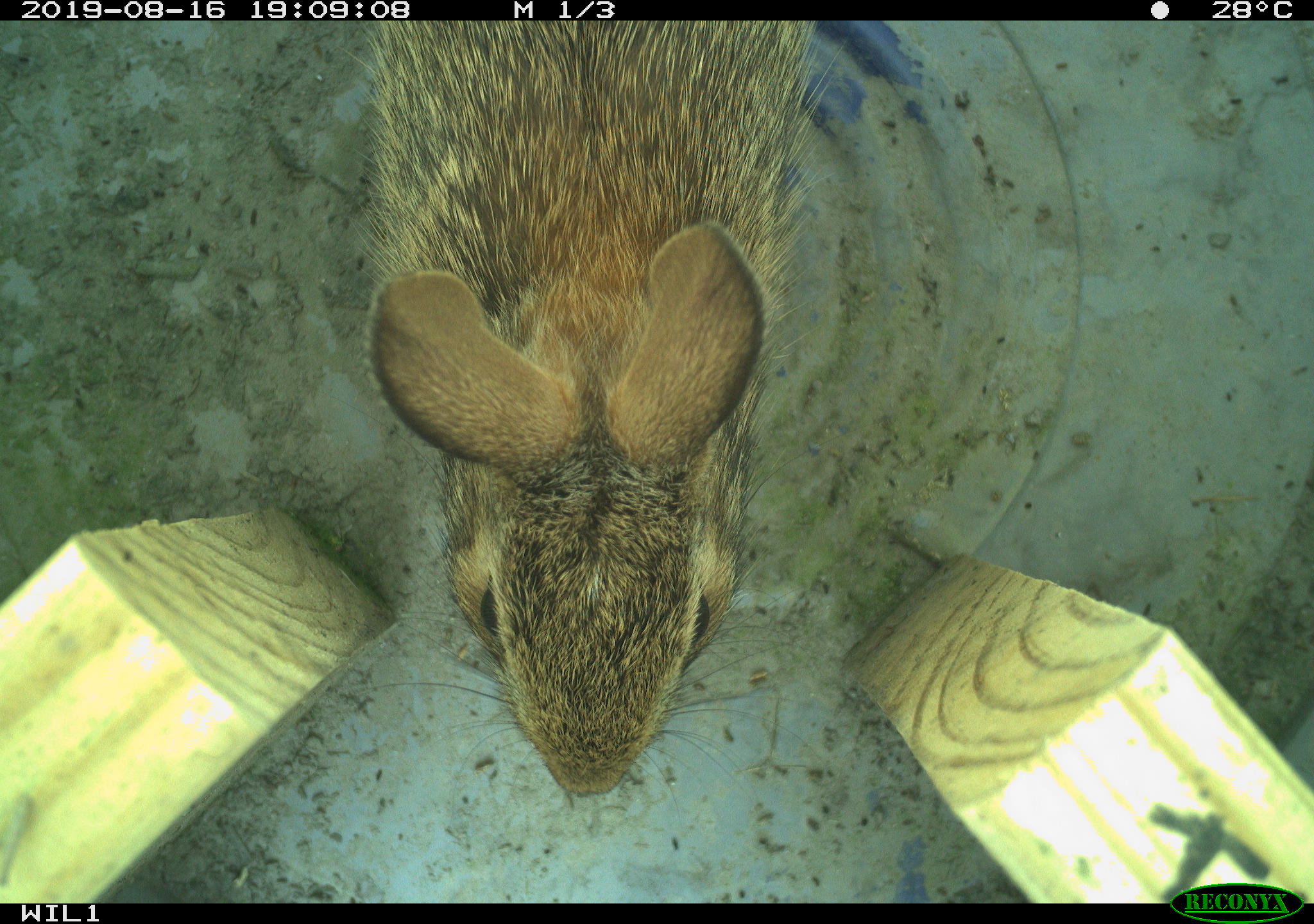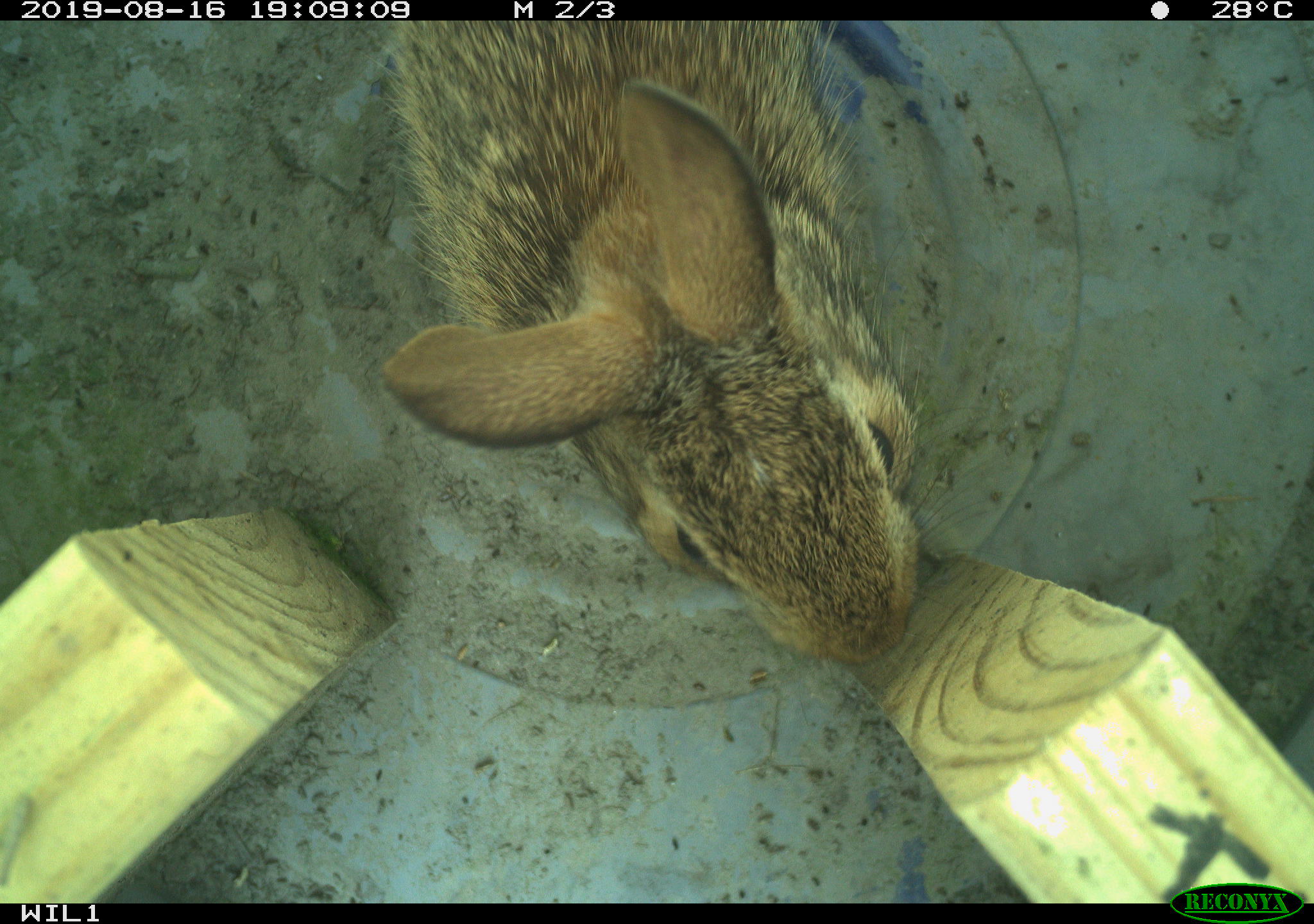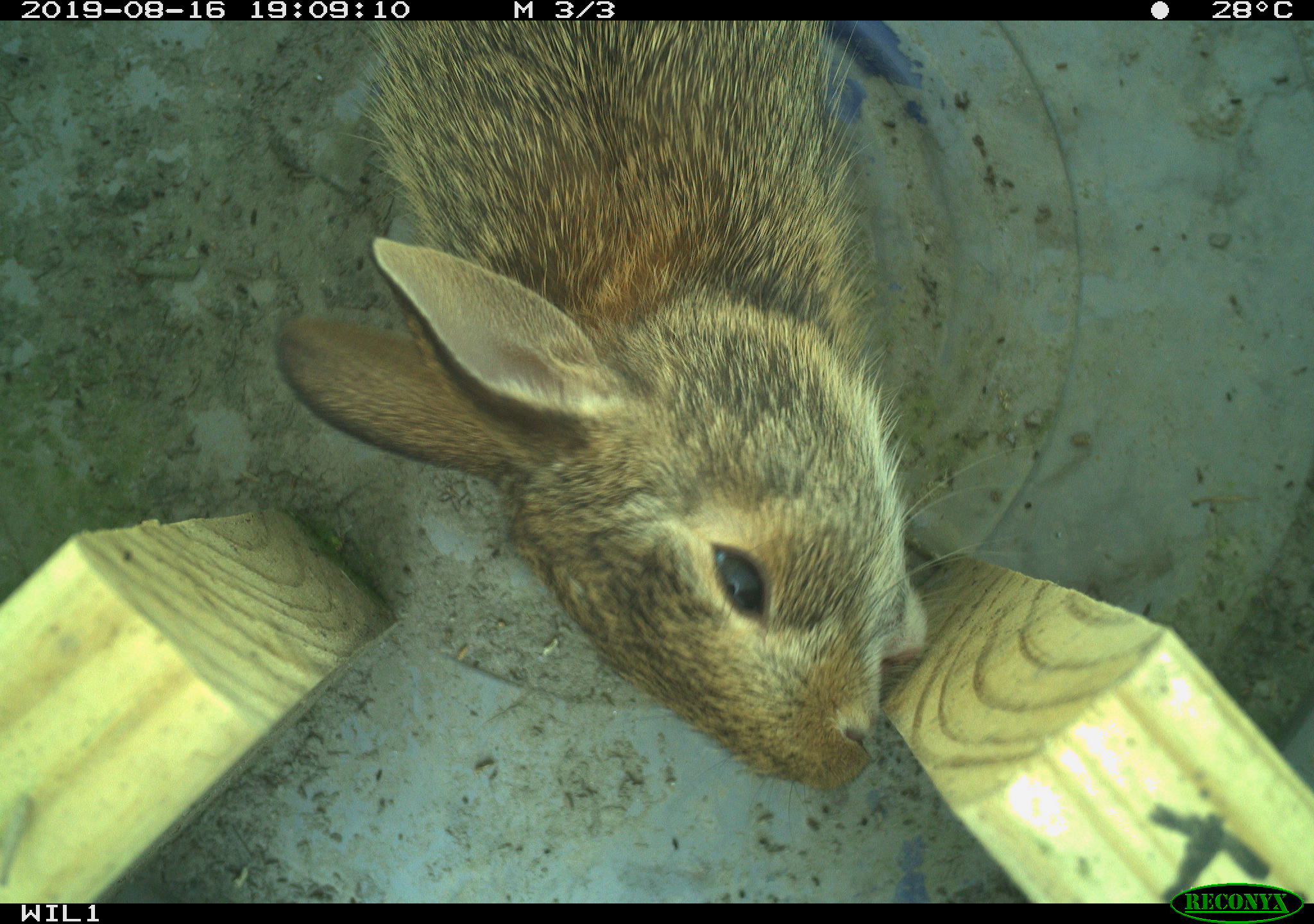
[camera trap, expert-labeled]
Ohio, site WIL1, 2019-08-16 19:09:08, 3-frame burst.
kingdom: Animalia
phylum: Chordata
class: Mammalia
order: Lagomorpha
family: Leporidae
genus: Sylvilagus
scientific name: Sylvilagus floridanus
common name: eastern cottontail